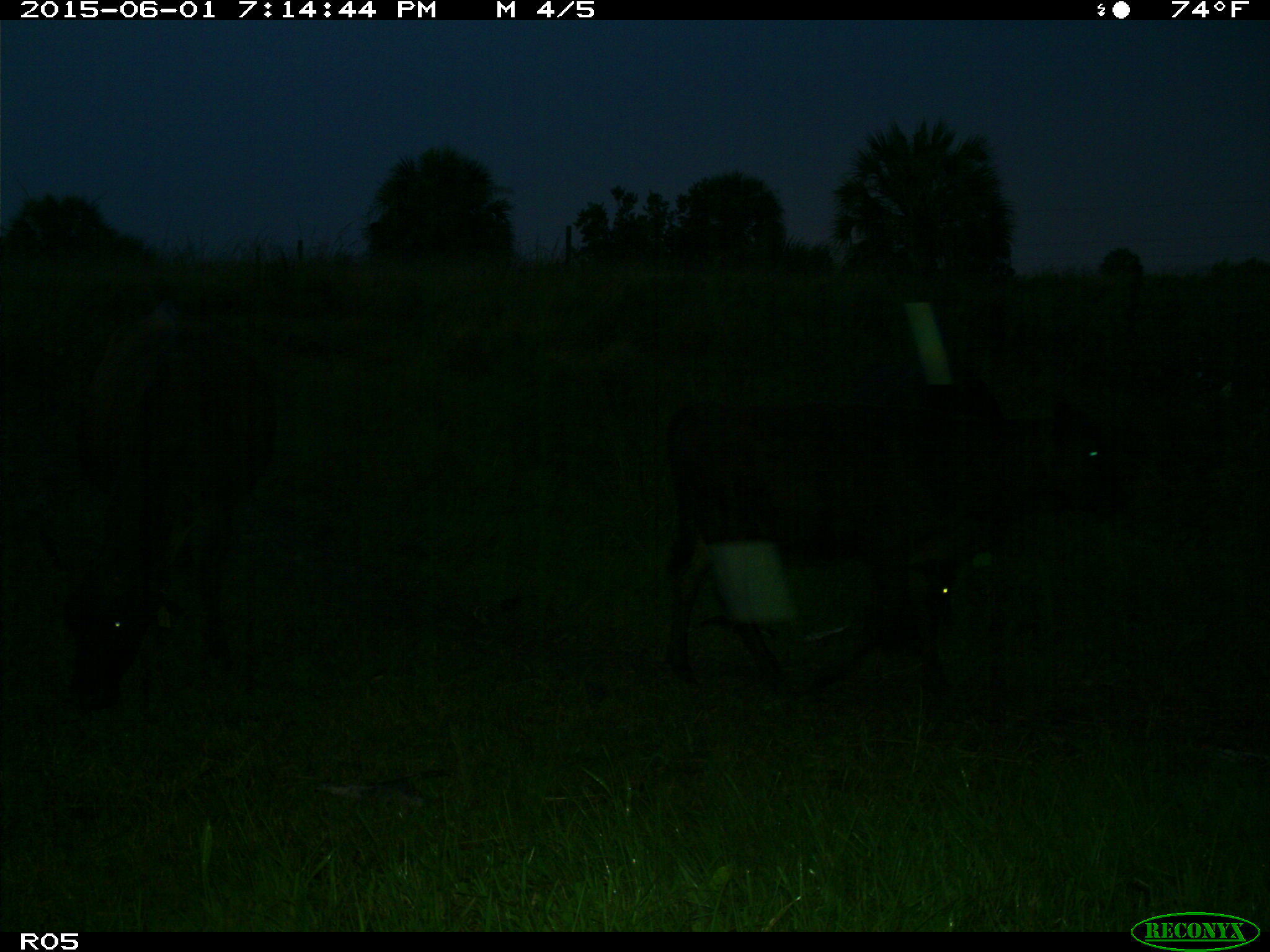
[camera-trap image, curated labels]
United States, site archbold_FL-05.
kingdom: Animalia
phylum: Chordata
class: Mammalia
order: Artiodactyla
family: Bovidae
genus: Bos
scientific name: Bos taurus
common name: domestic cow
Bos taurus (domestic cow).